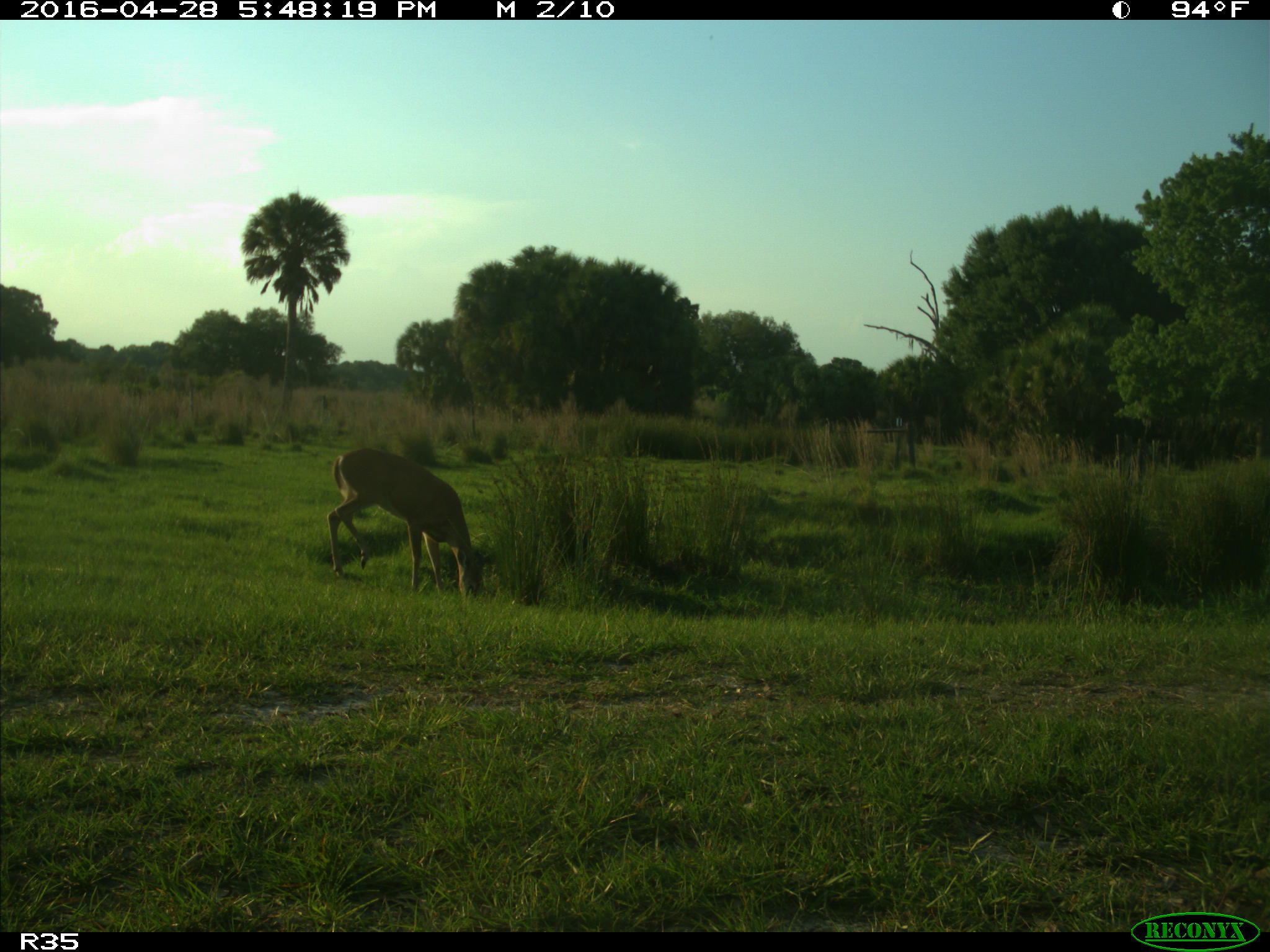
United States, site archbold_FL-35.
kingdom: Animalia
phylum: Chordata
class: Mammalia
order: Artiodactyla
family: Cervidae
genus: Odocoileus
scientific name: Odocoileus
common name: deer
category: unidentified deer